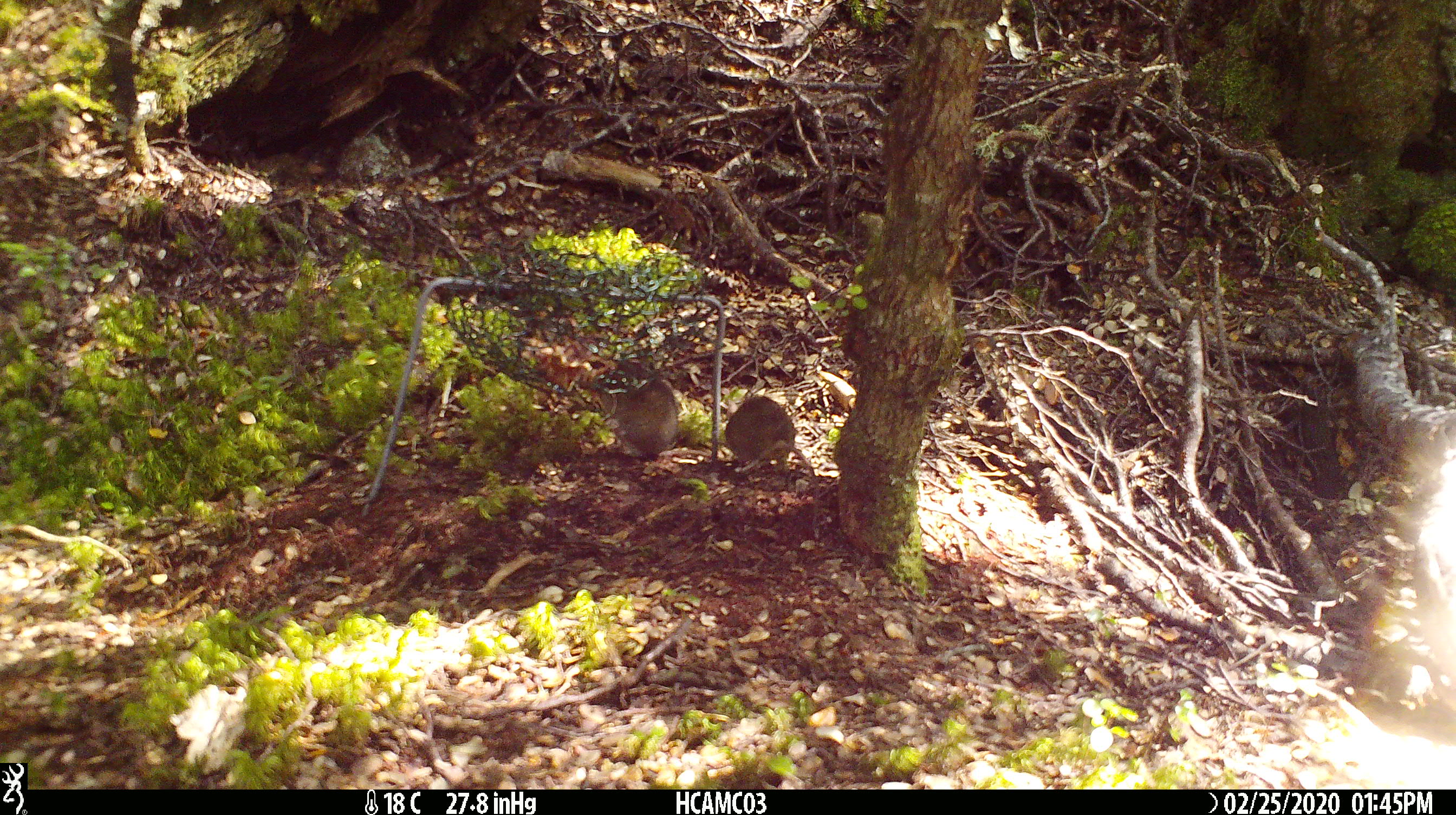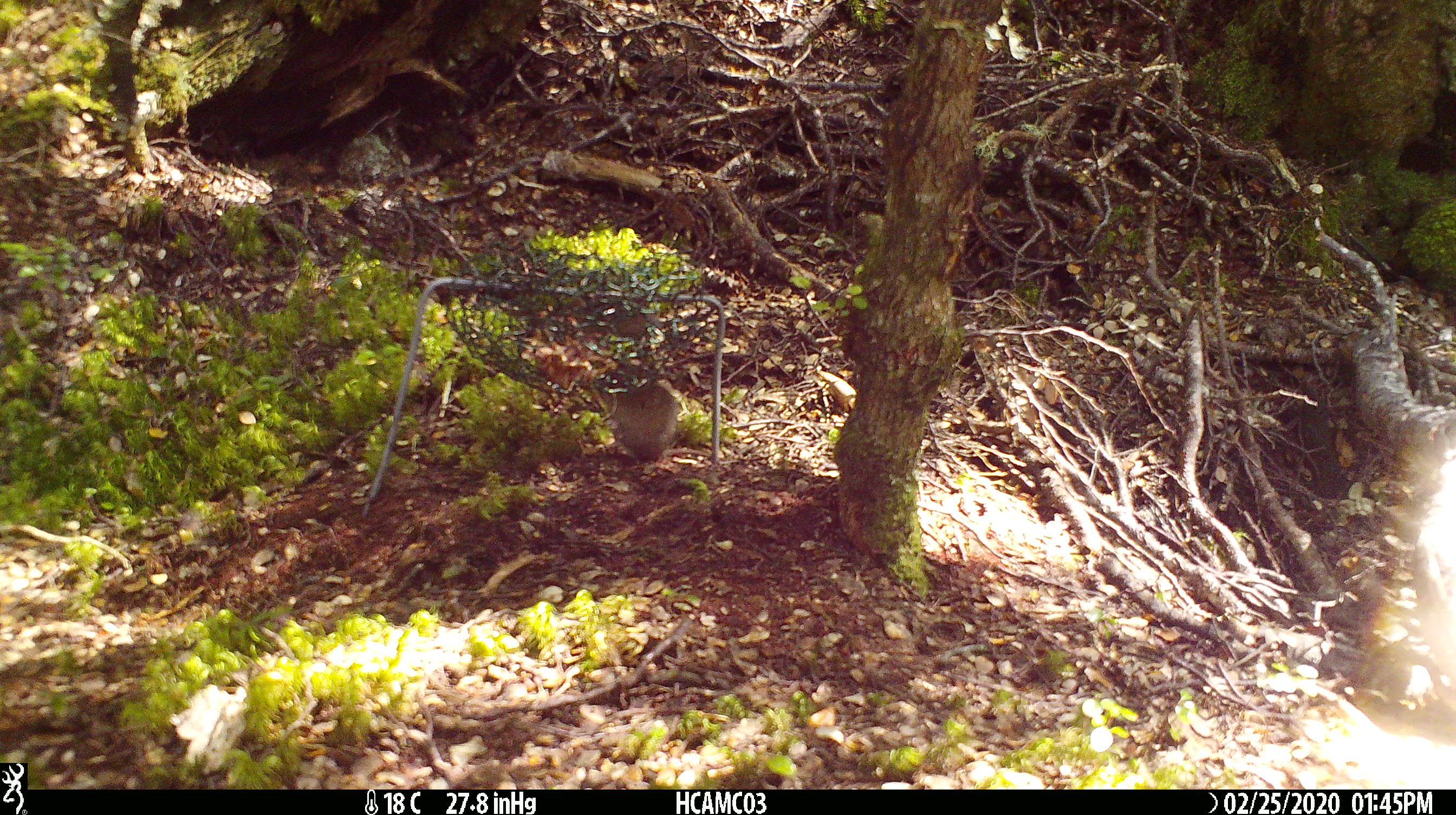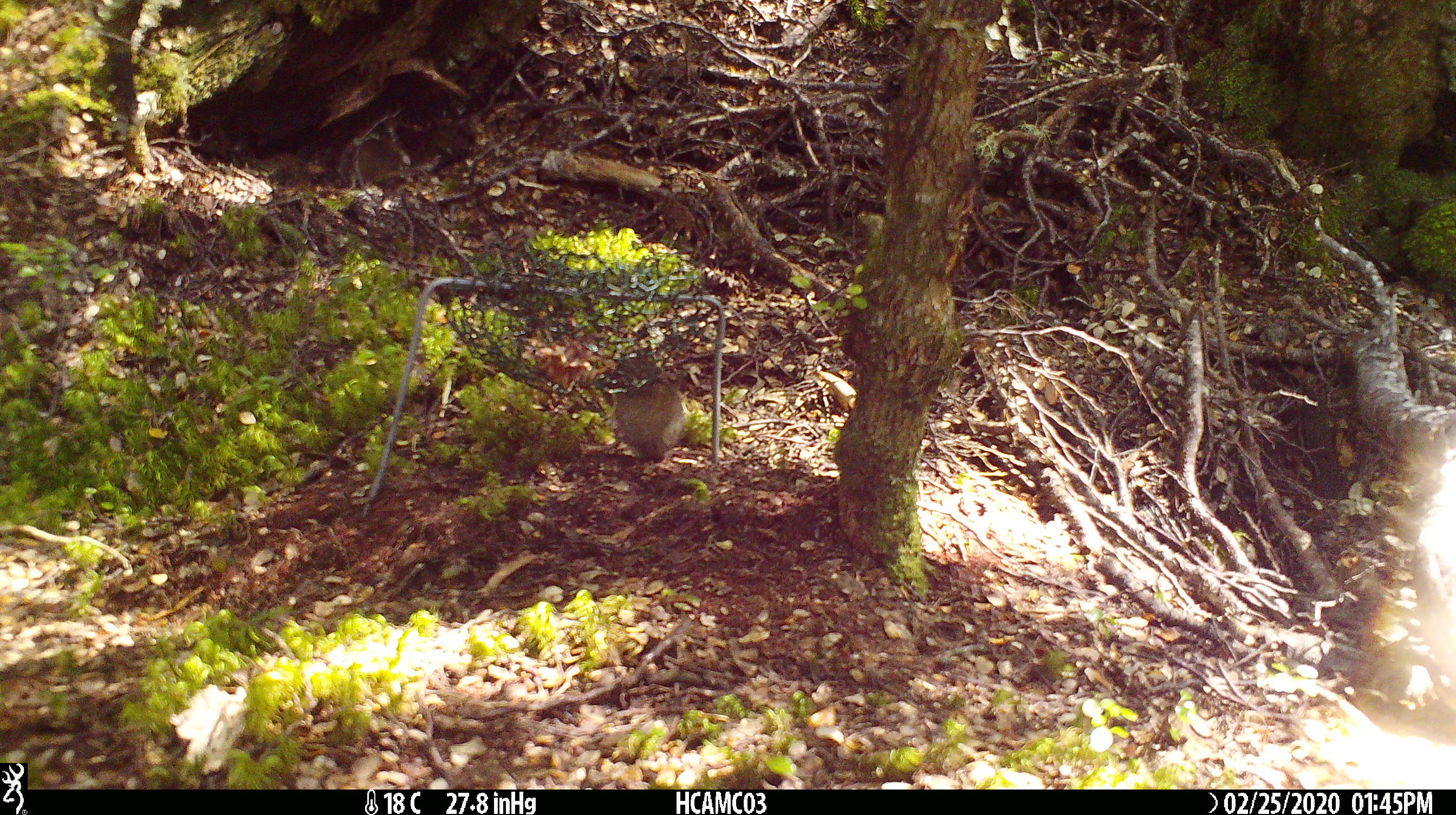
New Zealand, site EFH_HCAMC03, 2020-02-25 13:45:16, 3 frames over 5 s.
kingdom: Animalia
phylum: Chordata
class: Mammalia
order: Rodentia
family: Muridae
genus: Mus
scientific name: Mus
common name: mouse